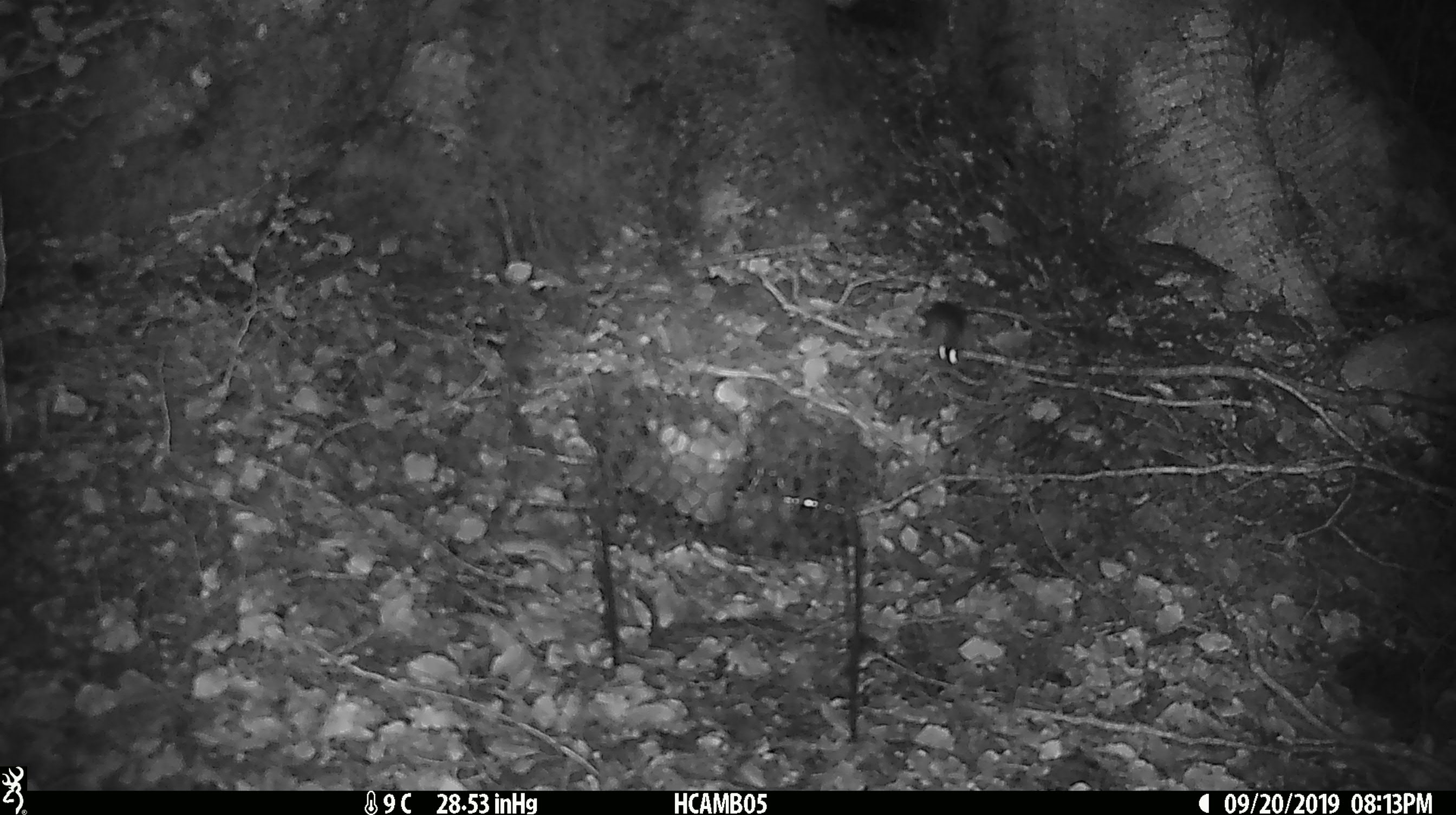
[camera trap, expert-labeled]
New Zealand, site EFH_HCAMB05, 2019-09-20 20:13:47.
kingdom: Animalia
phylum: Chordata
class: Mammalia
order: Rodentia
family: Muridae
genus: Mus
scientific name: Mus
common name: mouse